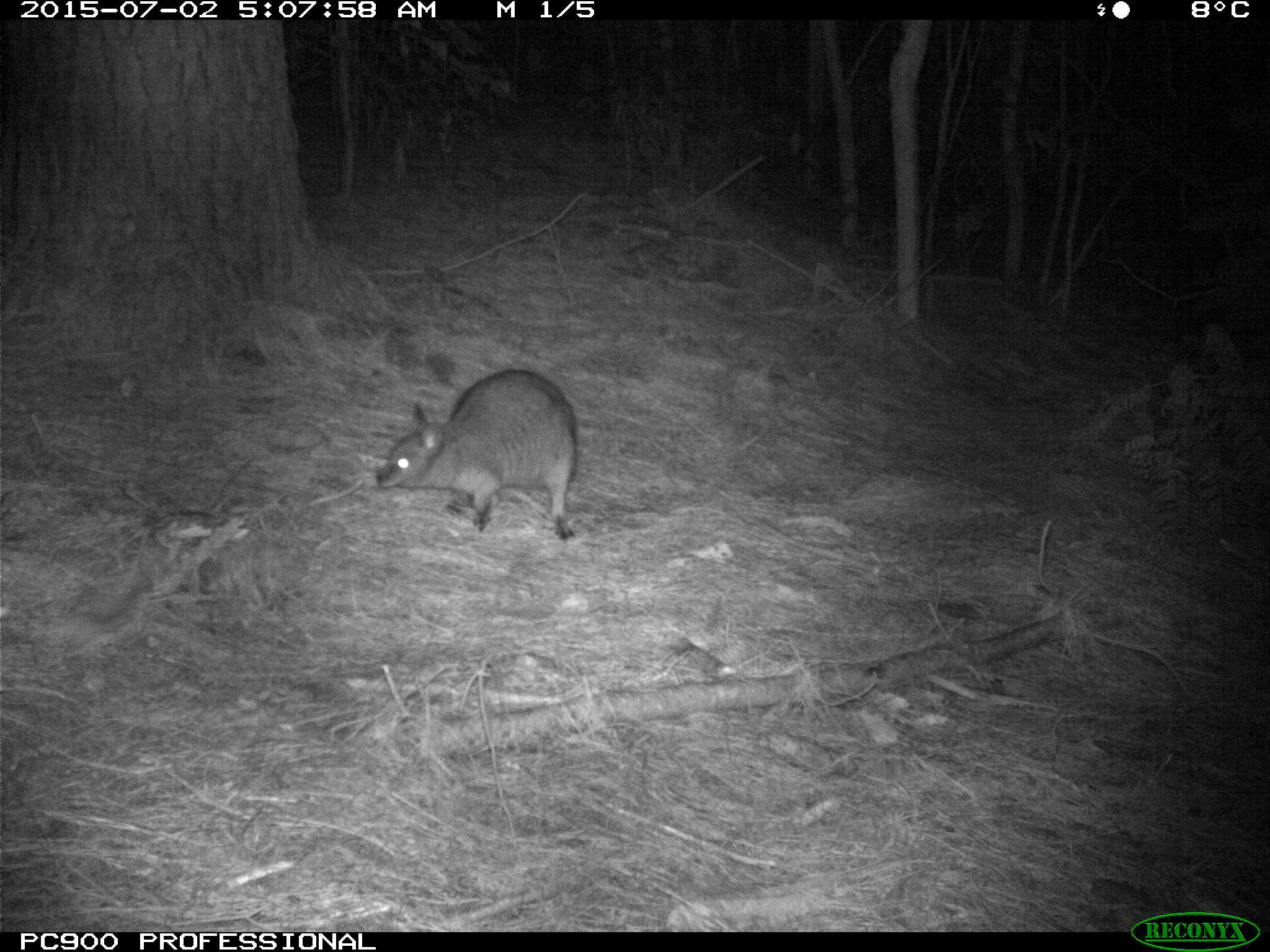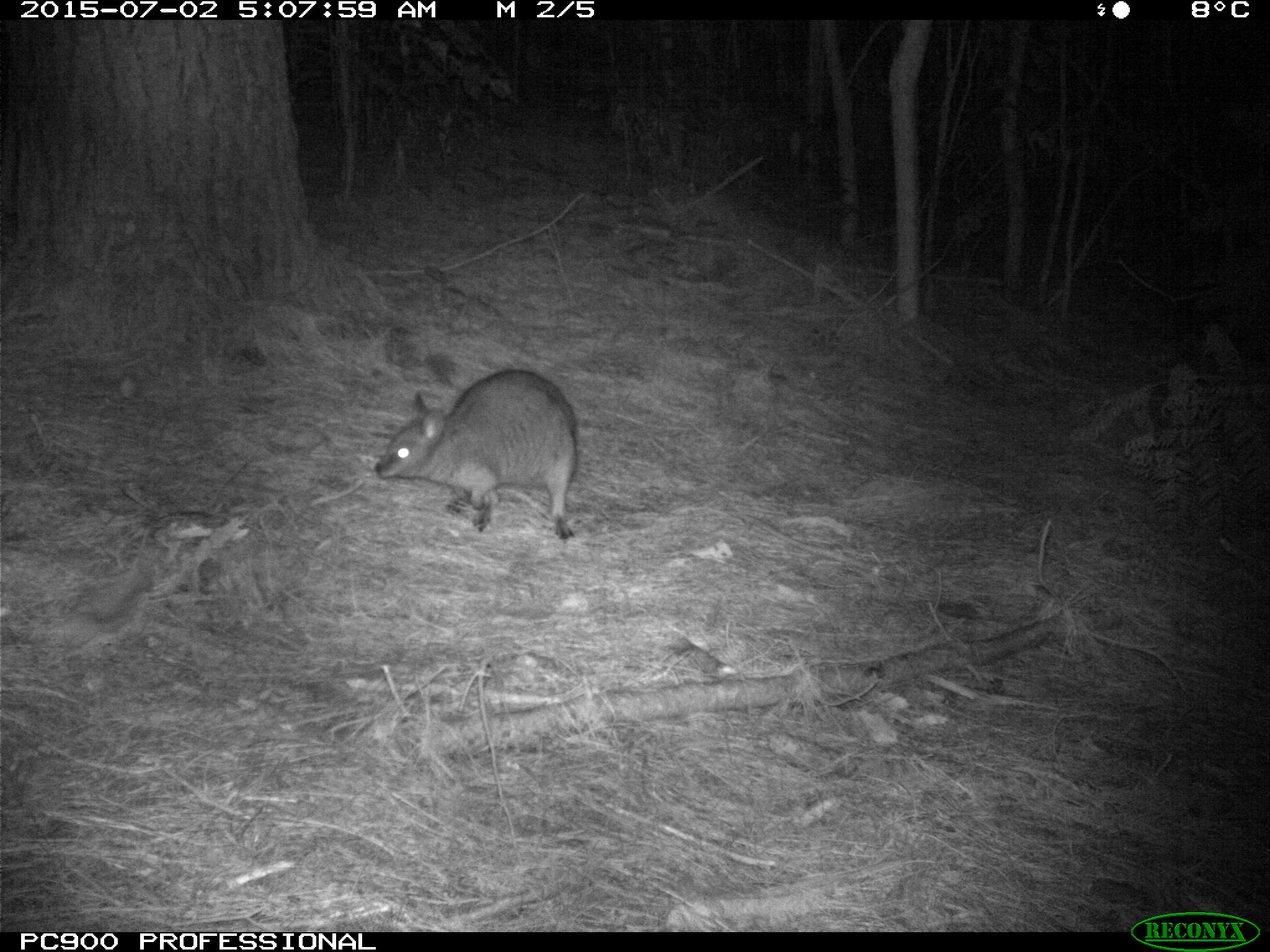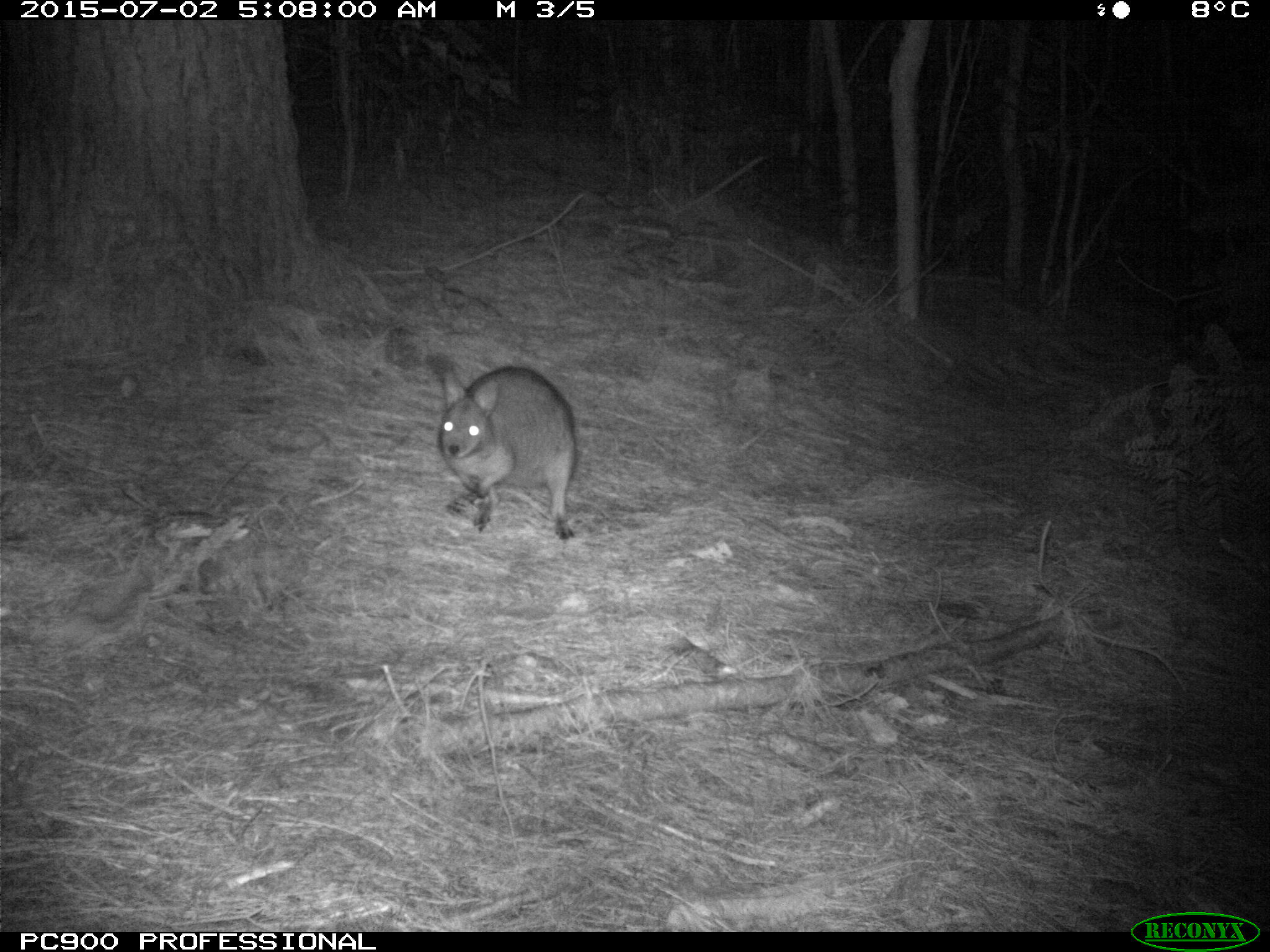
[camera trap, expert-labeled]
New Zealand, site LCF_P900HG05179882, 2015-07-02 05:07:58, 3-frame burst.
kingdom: Animalia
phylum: Chordata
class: Mammalia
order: Diprotodontia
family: Macropodidae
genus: Notamacropus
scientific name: Notamacropus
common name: wallaby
Wallaby (Notamacropus).